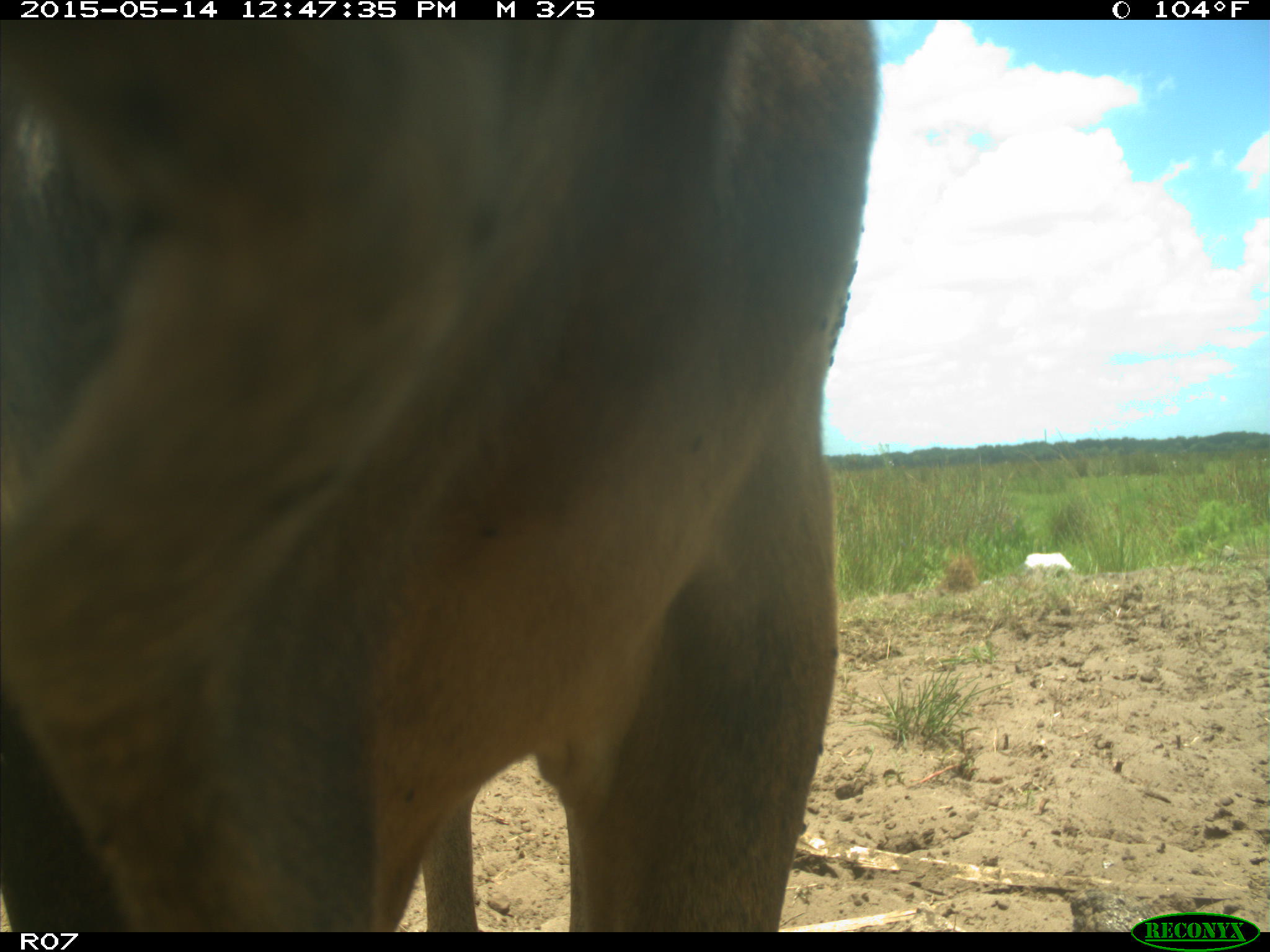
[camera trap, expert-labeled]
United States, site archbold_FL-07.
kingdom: Animalia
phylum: Chordata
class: Mammalia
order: Artiodactyla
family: Bovidae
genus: Bos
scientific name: Bos taurus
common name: domestic cow